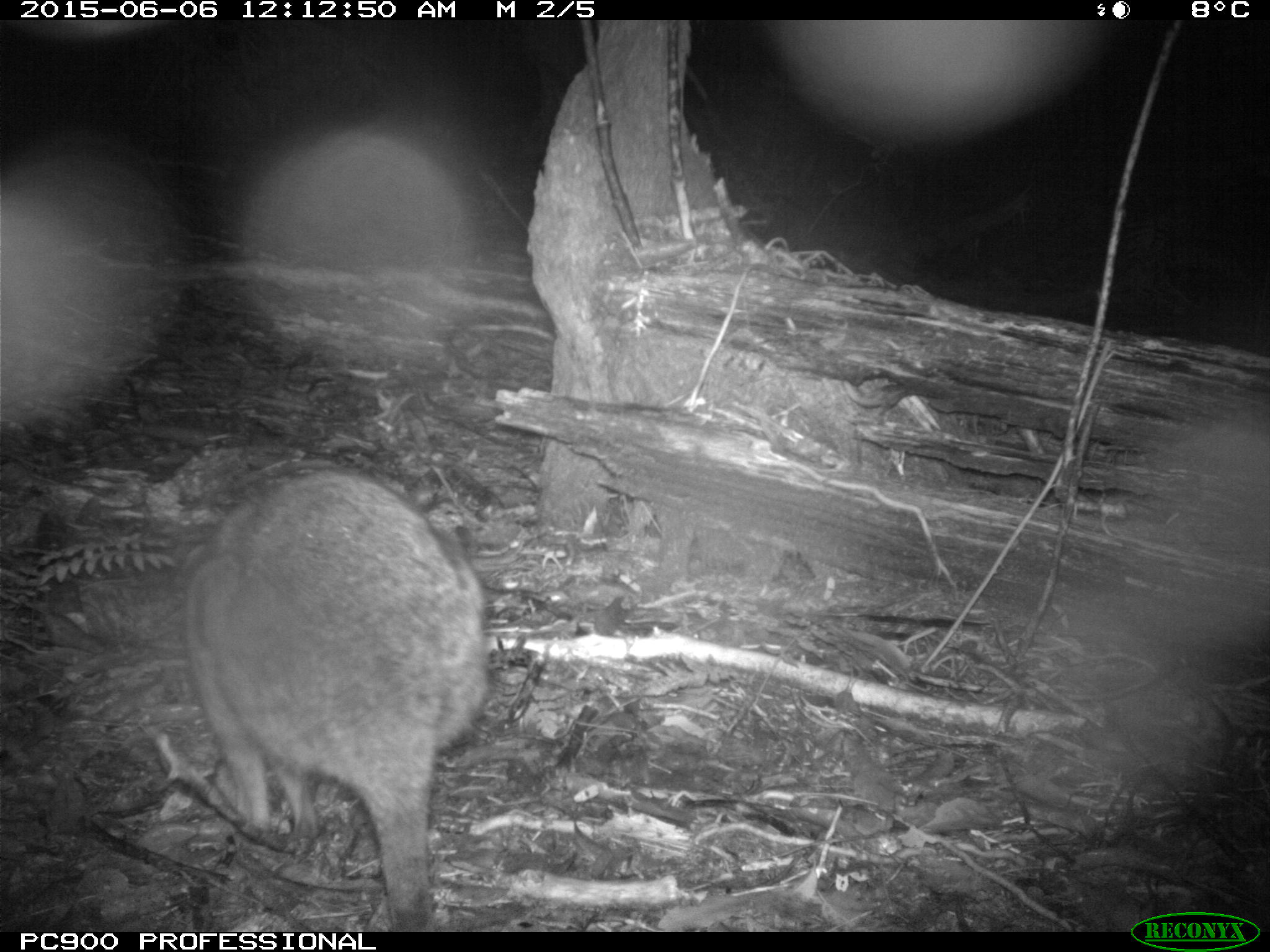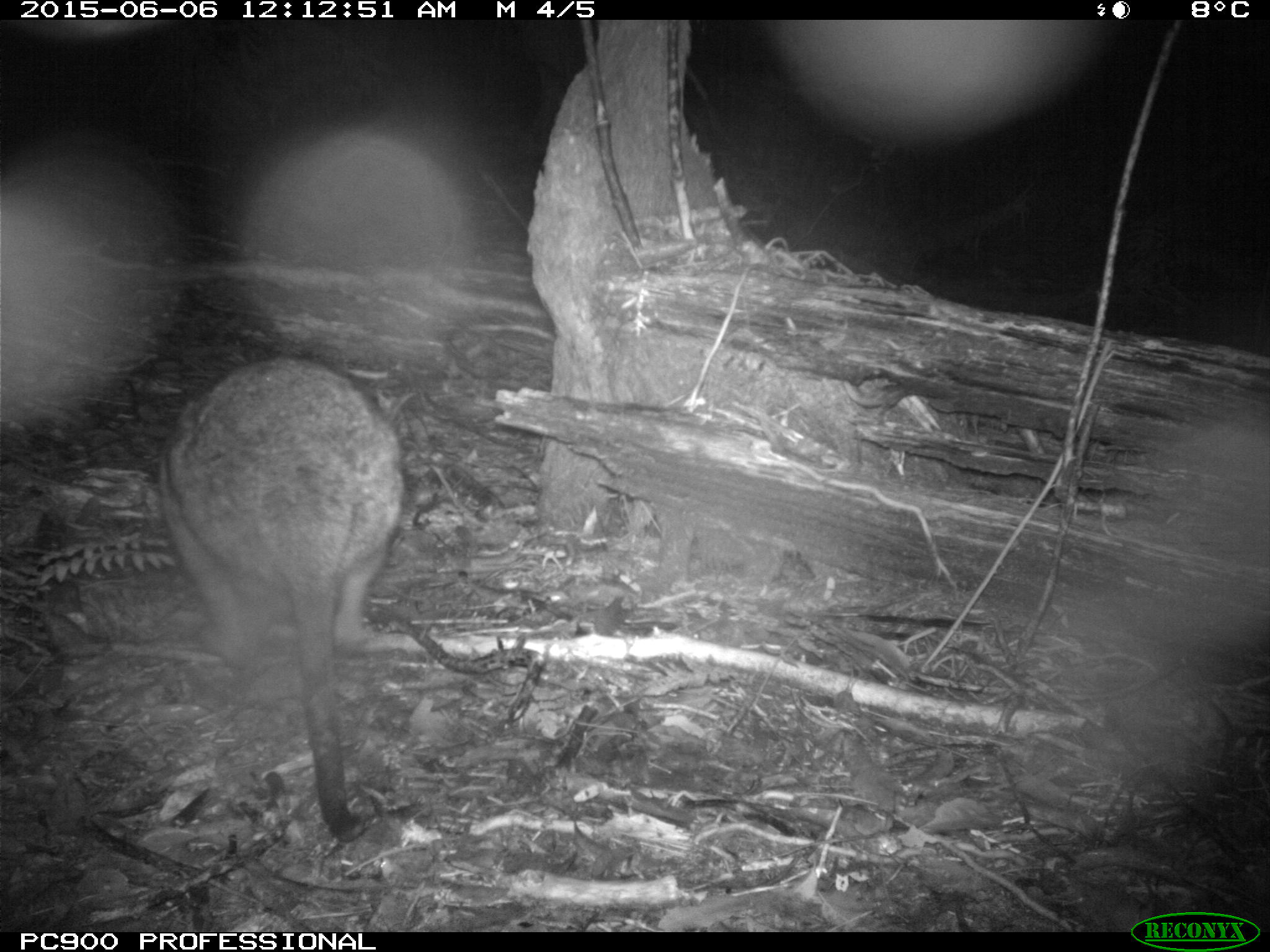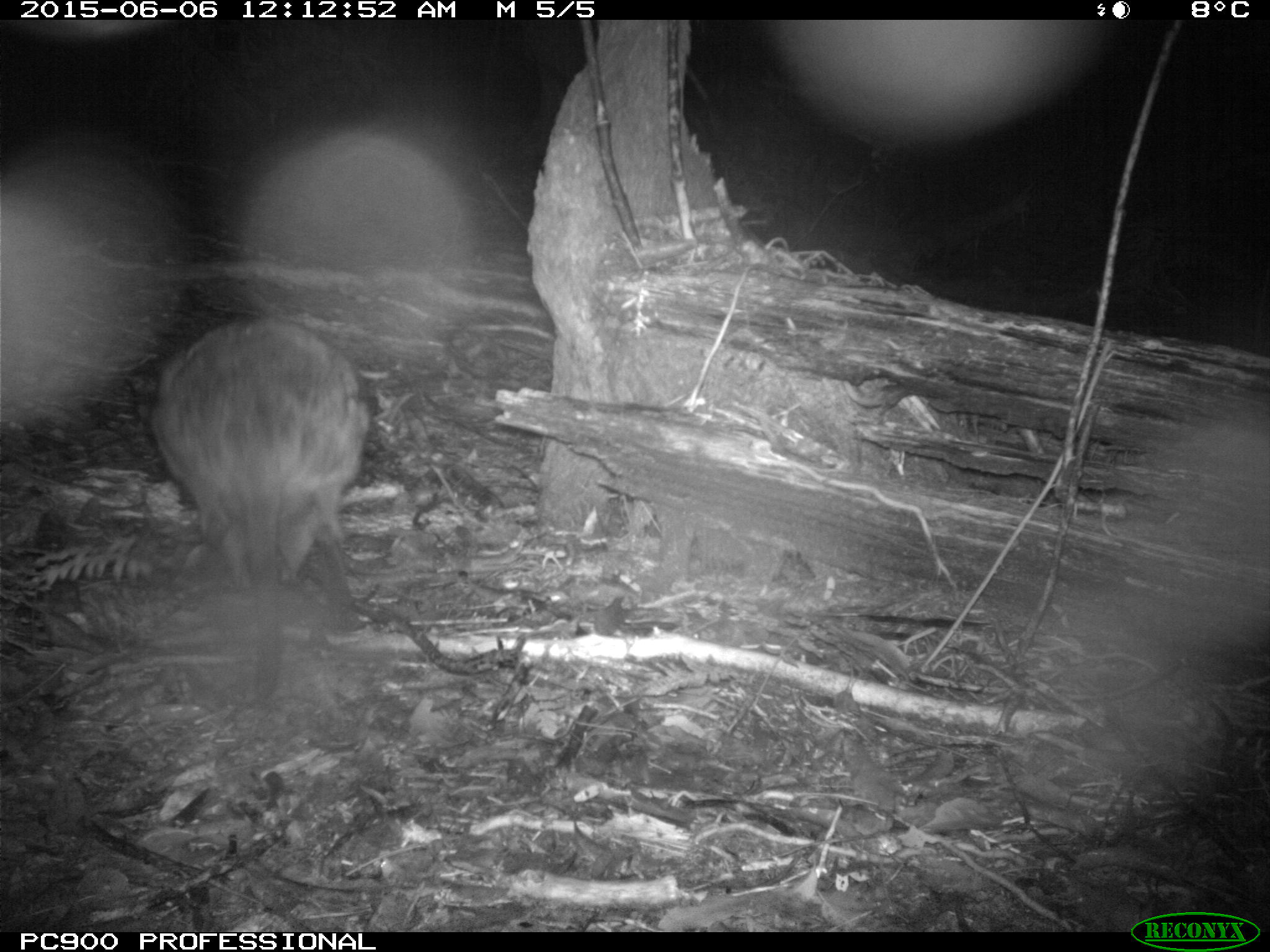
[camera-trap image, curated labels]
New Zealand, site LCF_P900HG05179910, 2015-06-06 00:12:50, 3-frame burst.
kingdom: Animalia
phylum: Chordata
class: Mammalia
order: Diprotodontia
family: Macropodidae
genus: Notamacropus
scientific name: Notamacropus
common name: wallaby